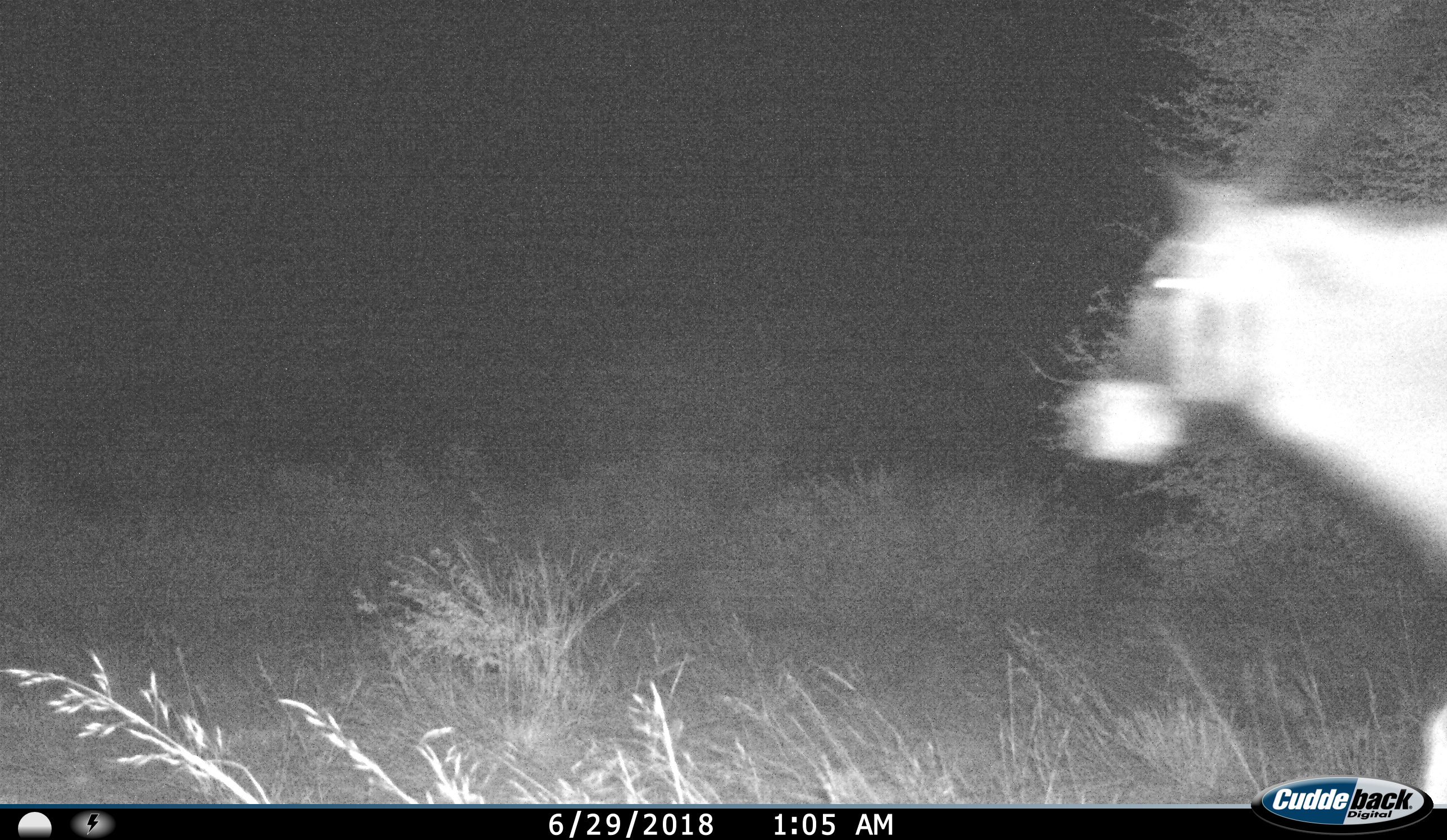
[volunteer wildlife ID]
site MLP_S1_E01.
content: unidentified animal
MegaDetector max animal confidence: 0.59